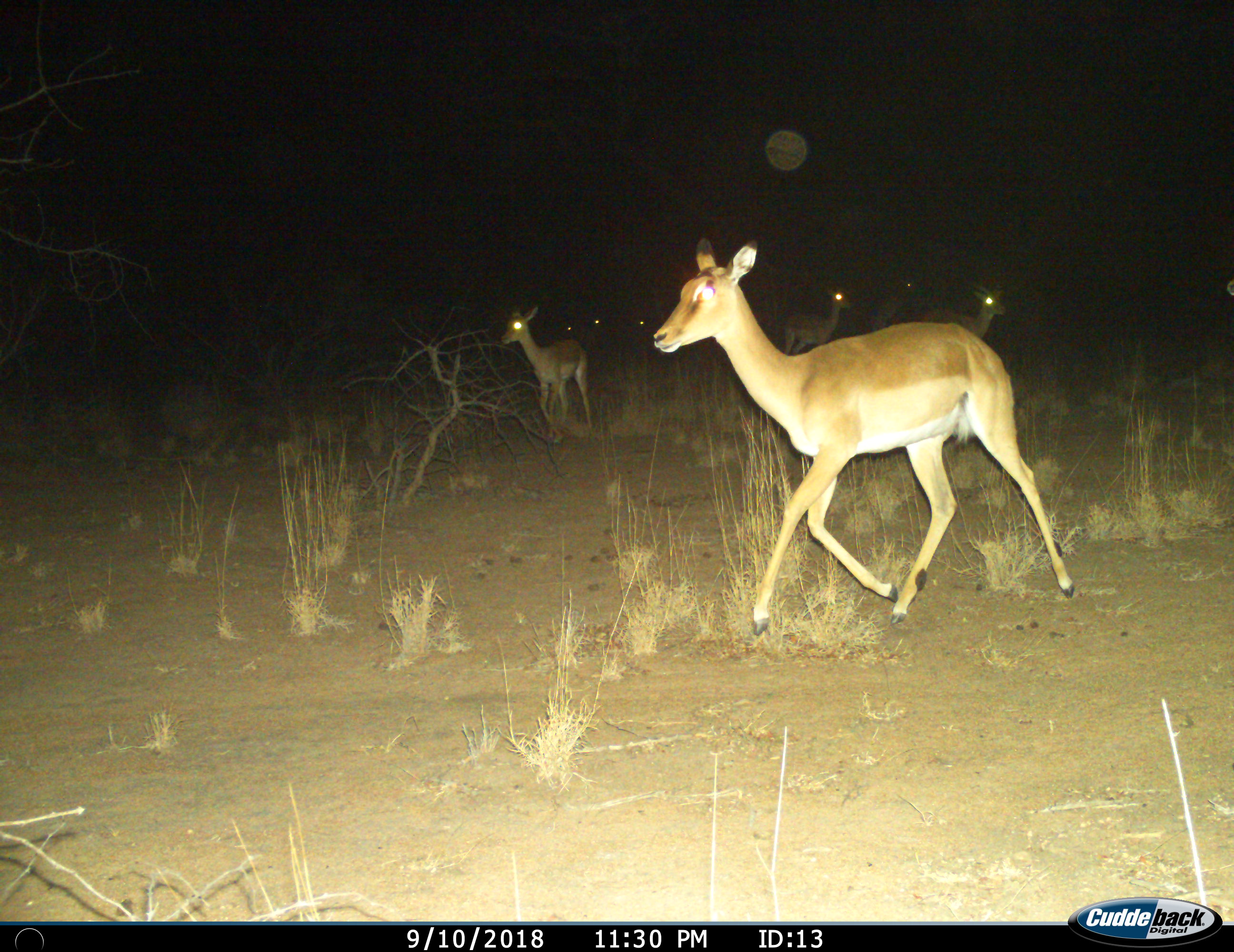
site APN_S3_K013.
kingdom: Animalia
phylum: Chordata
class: Mammalia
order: Artiodactyla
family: Bovidae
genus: Aepyceros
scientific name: Aepyceros melampus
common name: impala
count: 8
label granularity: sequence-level